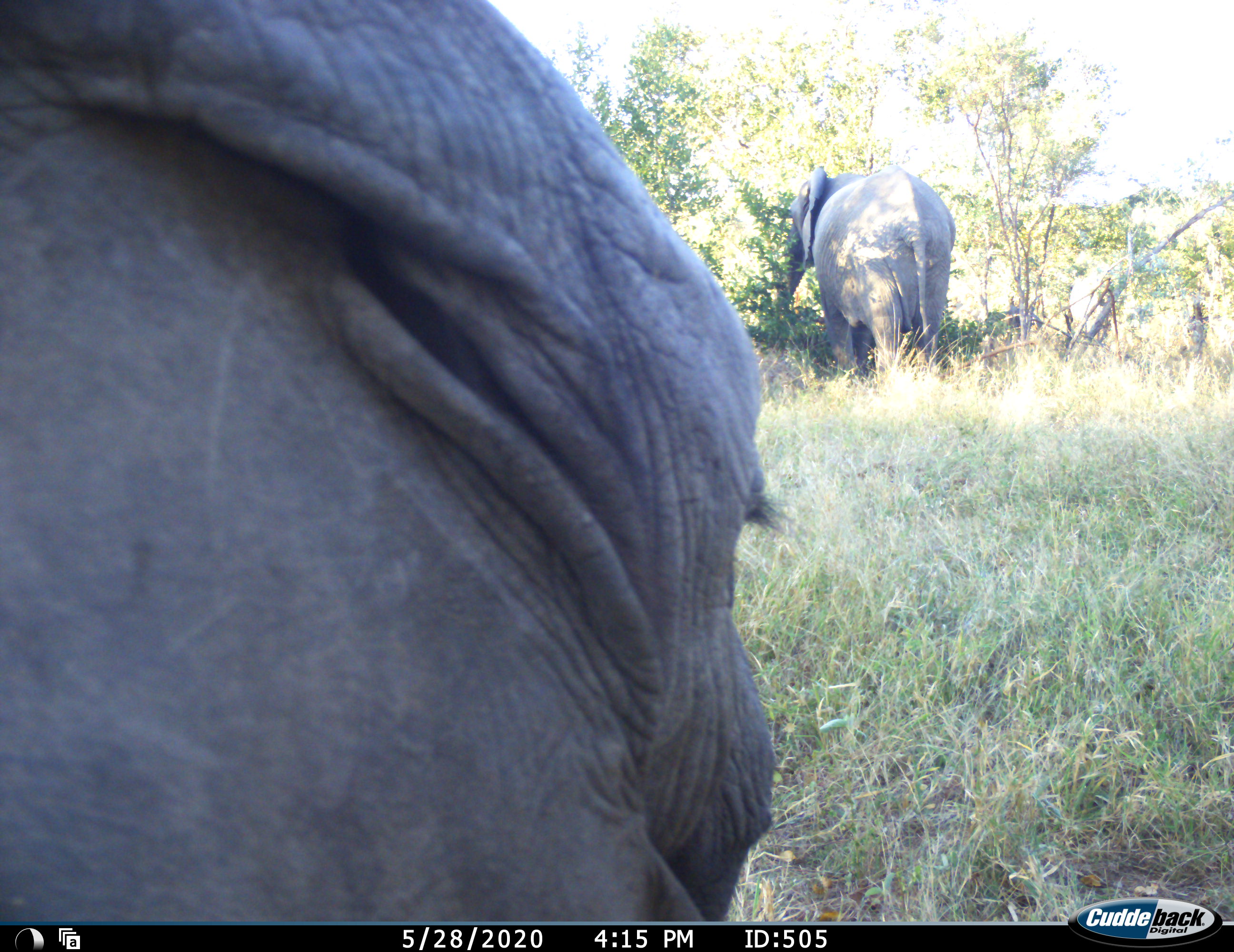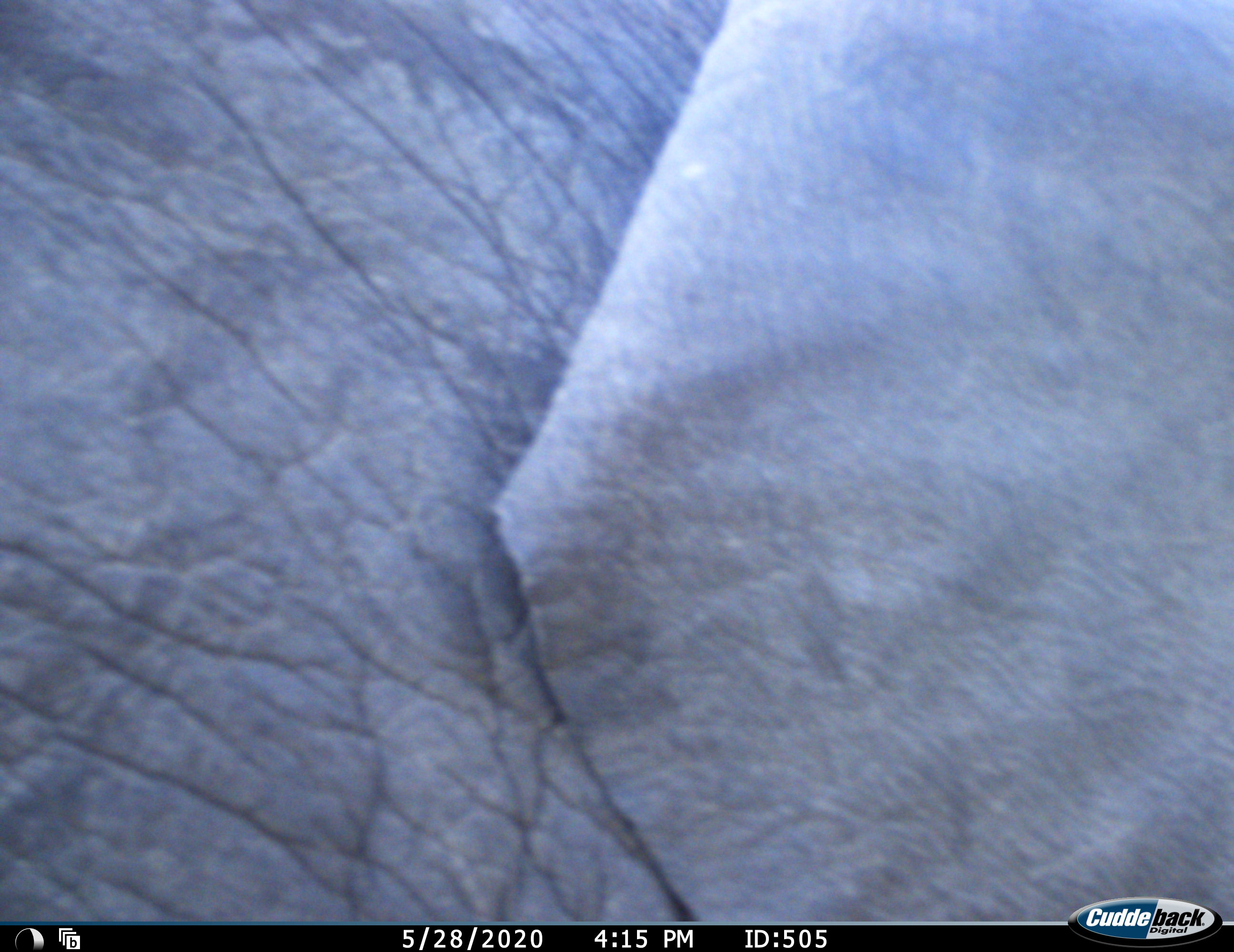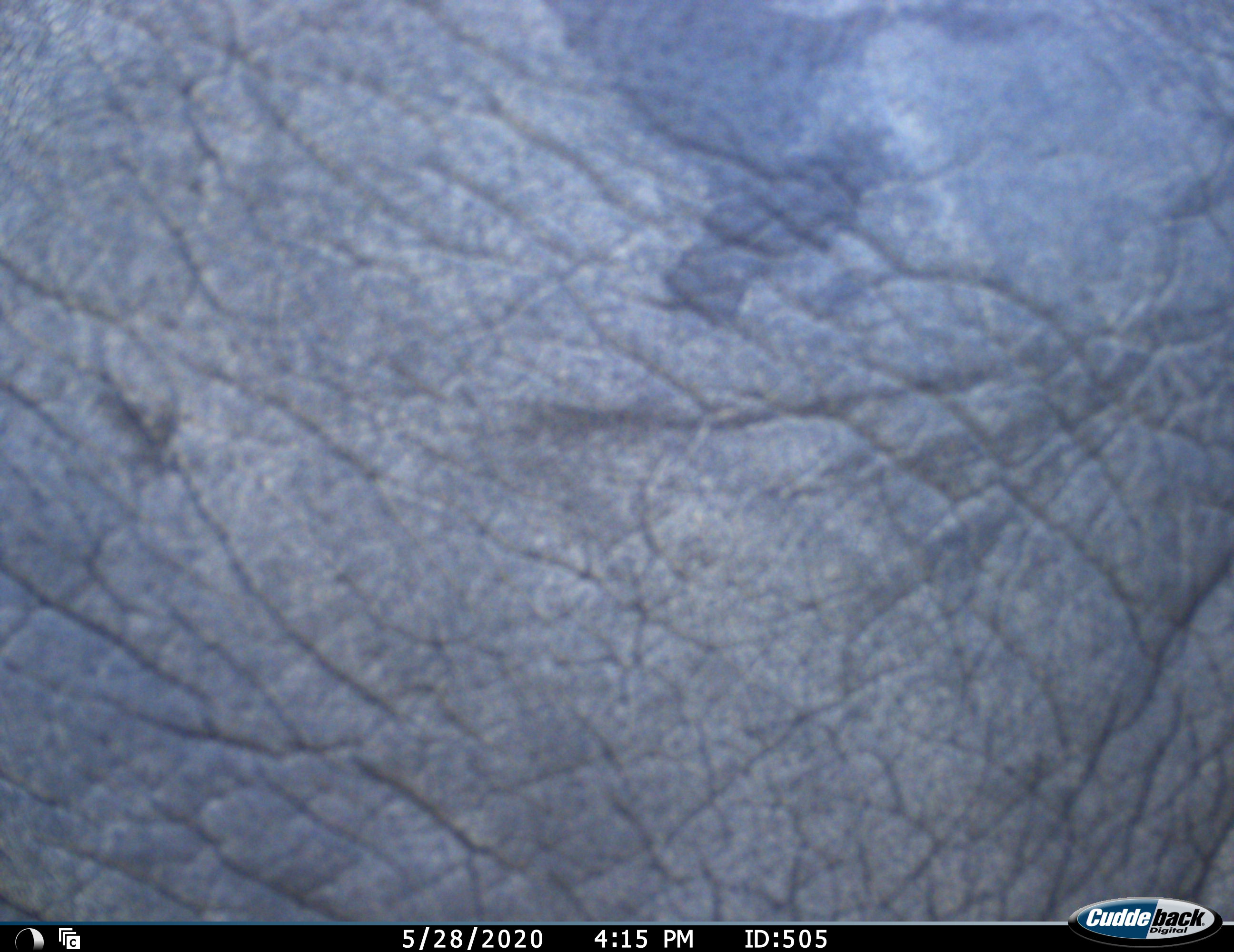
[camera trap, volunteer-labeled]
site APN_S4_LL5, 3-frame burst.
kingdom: Animalia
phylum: Chordata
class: Mammalia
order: Proboscidea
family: Elephantidae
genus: Loxodonta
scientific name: Loxodonta africana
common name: african bush elephant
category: elephant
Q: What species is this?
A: Elephant (african bush elephant) (Loxodonta africana).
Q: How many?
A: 2.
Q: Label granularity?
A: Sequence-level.